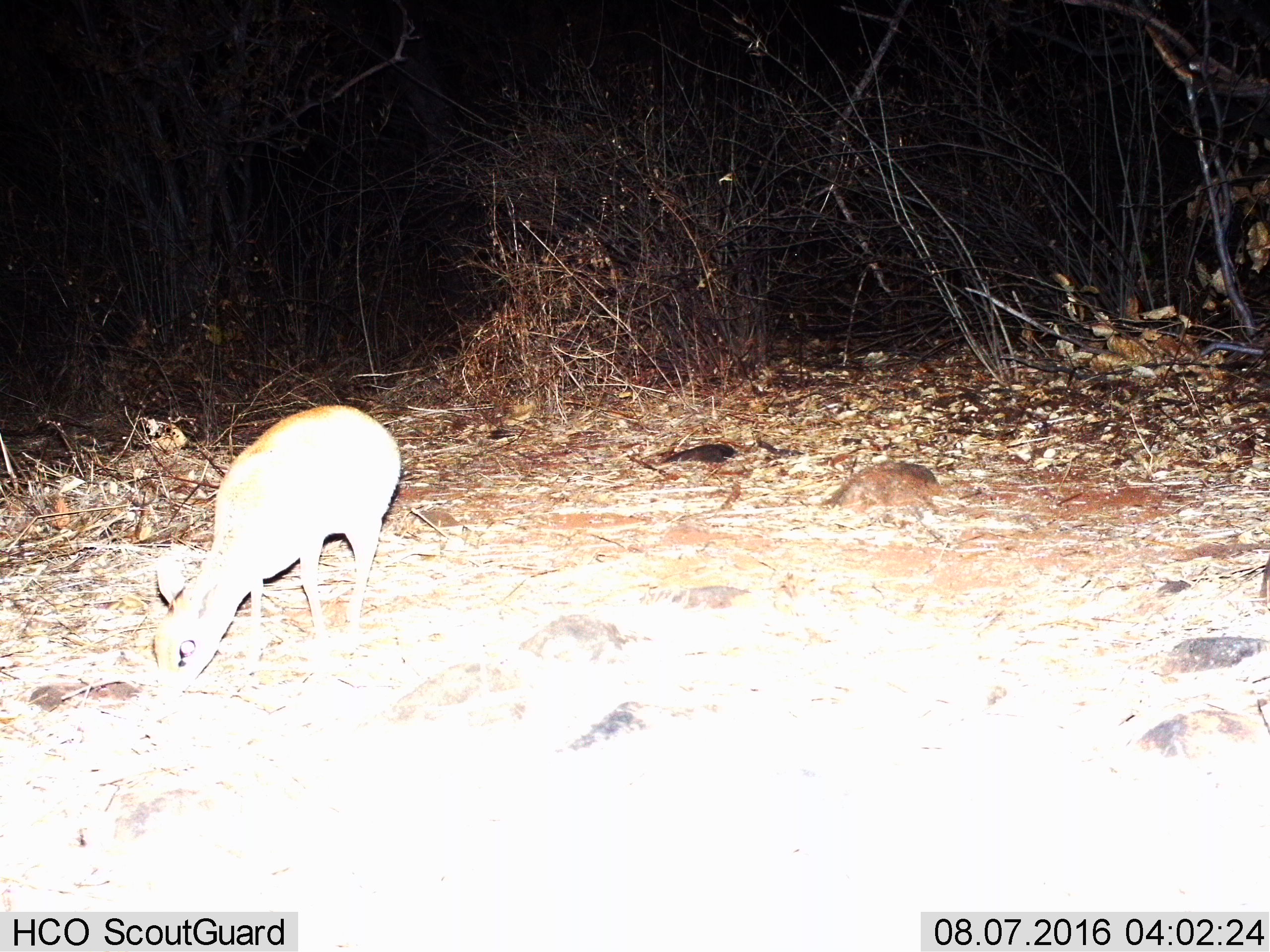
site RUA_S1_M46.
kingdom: Animalia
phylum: Chordata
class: Mammalia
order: Artiodactyla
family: Bovidae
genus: Madoqua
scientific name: Madoqua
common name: dik-dik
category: dikdik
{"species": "dikdik (dik-dik) (Madoqua)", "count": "1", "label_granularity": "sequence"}